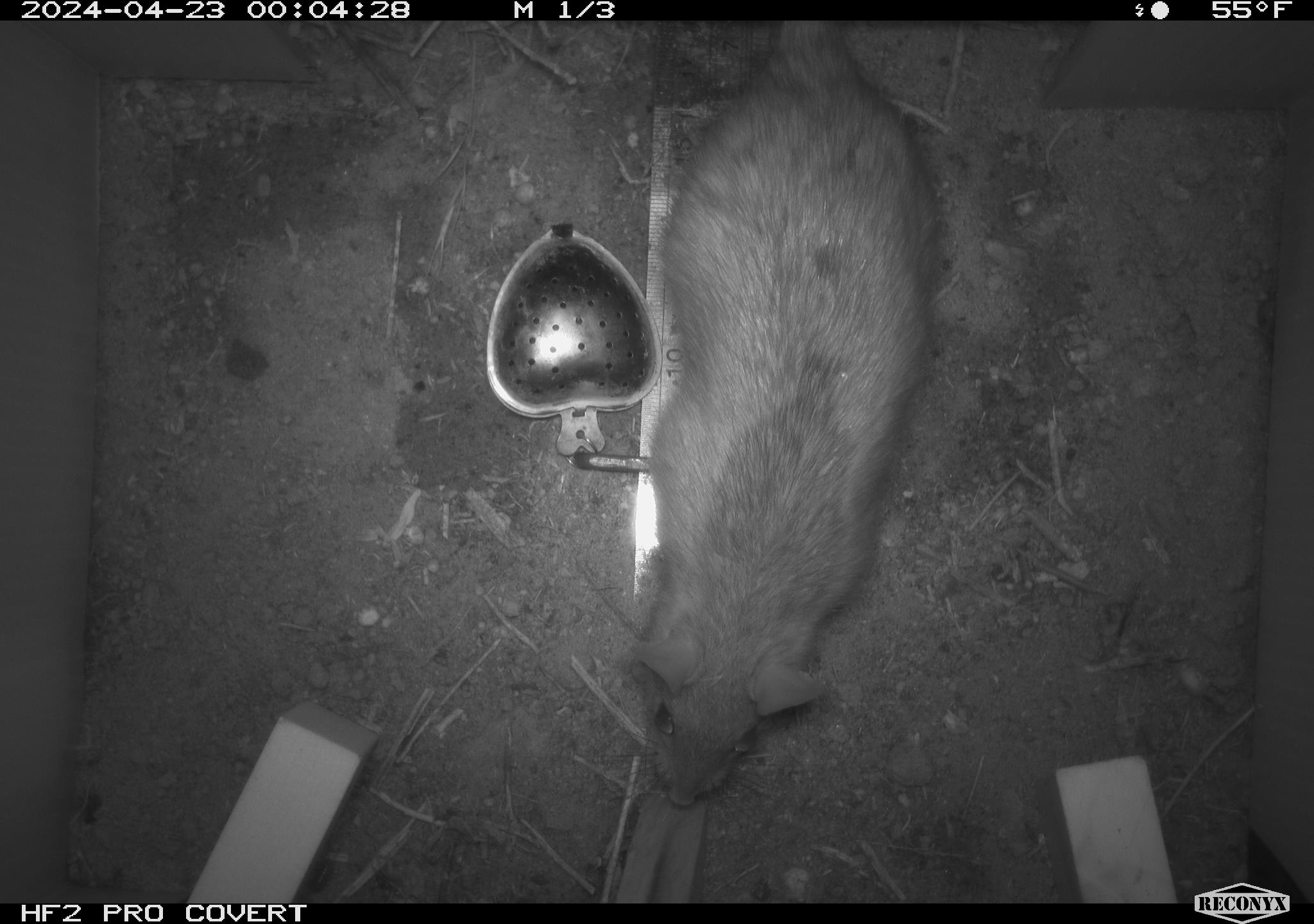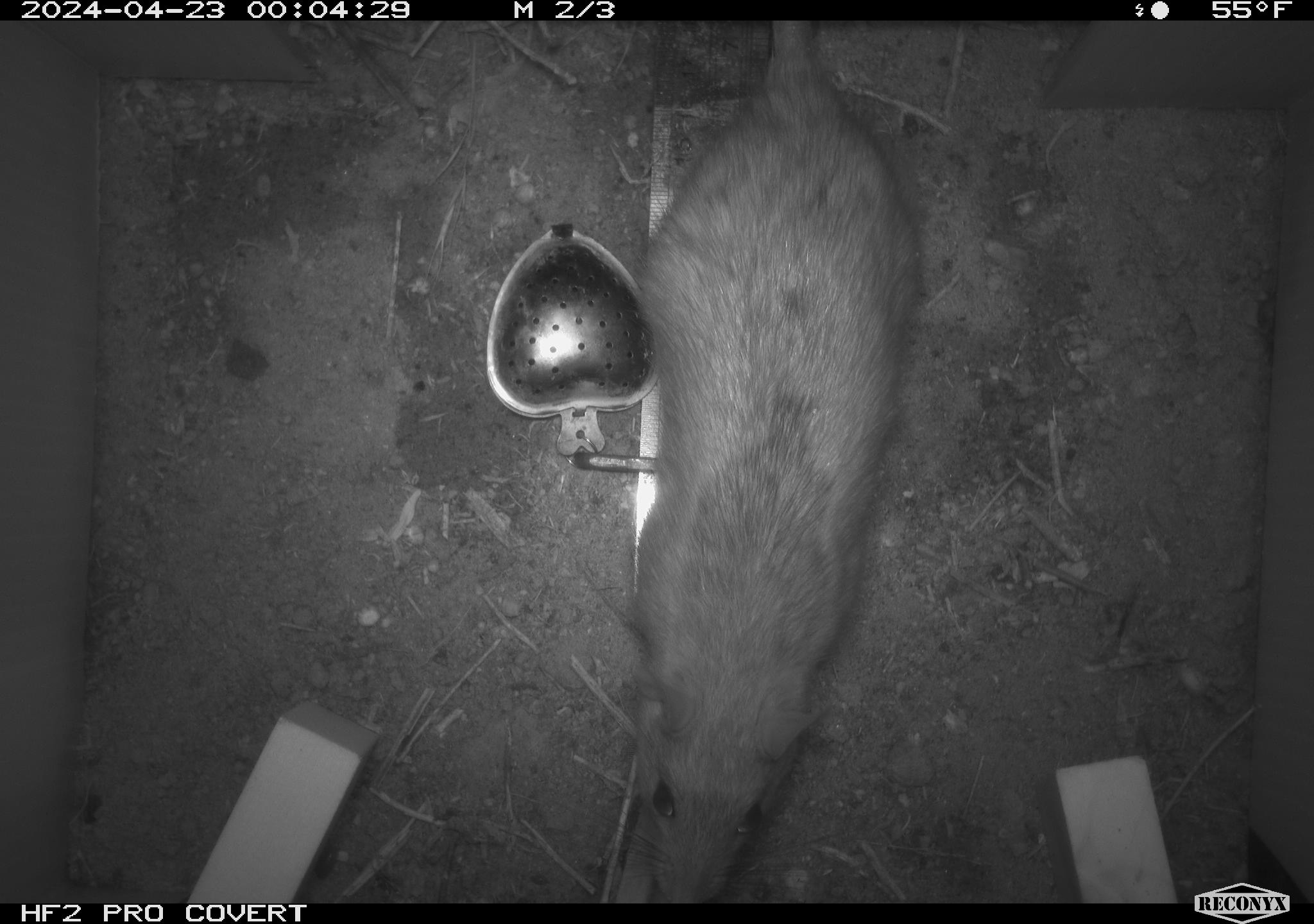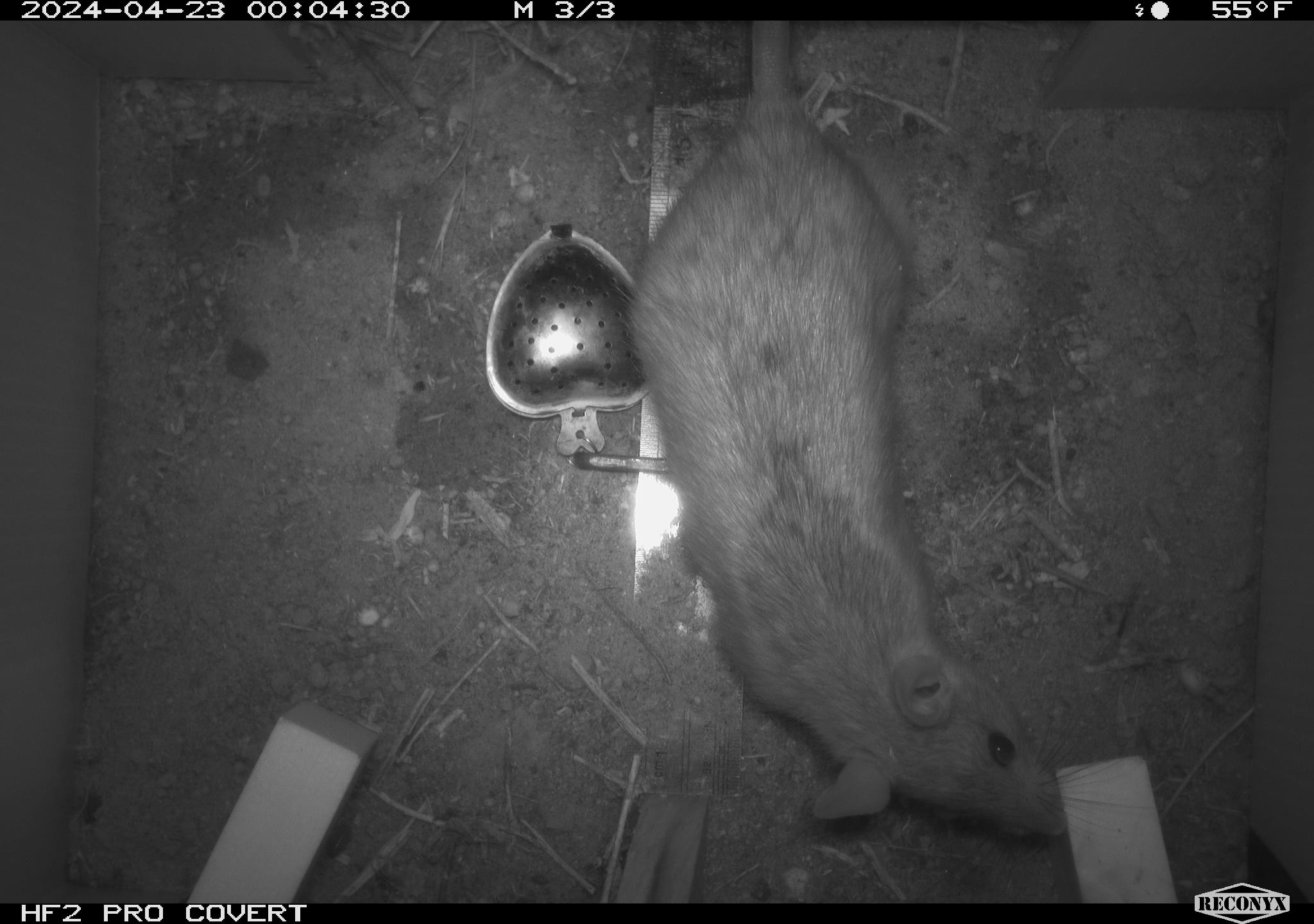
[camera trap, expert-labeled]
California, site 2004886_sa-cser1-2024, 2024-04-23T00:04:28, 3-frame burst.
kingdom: Animalia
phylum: Chordata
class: Mammalia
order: Rodentia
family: Muridae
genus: Rattus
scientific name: Rattus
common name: rat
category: rattus species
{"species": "rattus species (rat) (Rattus)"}